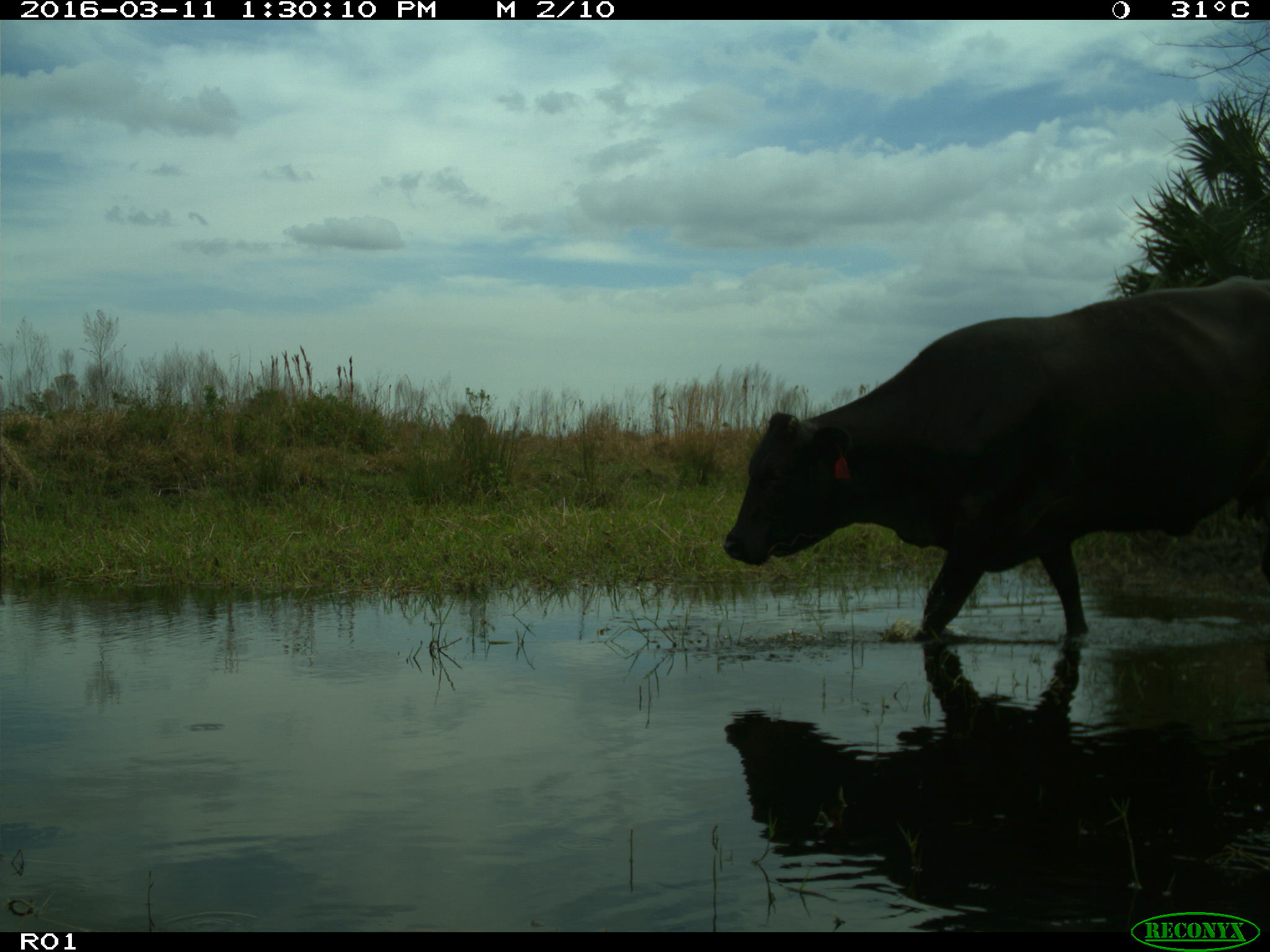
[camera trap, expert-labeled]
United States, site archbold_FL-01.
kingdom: Animalia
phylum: Chordata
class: Mammalia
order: Artiodactyla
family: Bovidae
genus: Bos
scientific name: Bos taurus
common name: domestic cow